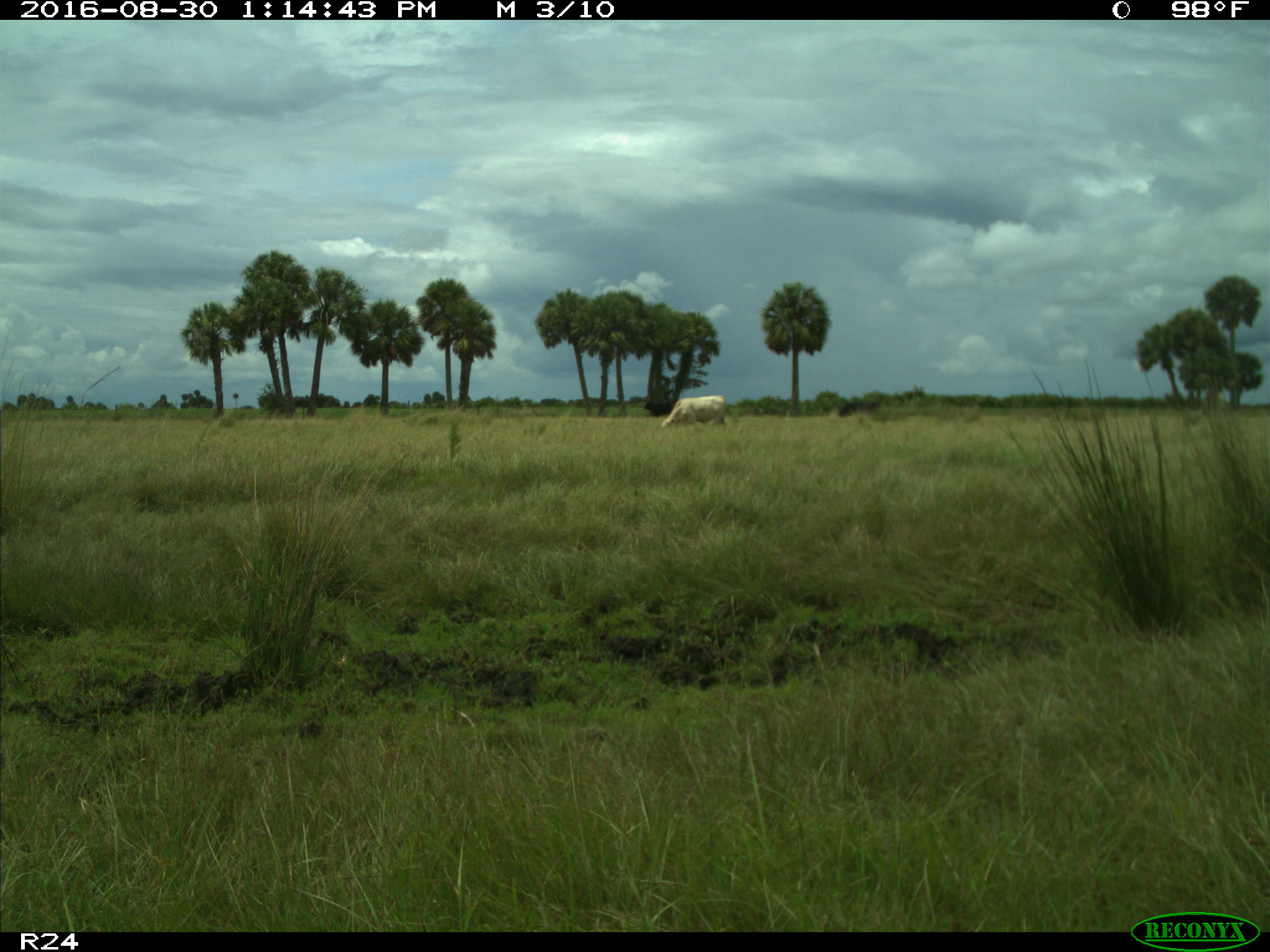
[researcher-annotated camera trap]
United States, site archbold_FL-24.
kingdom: Animalia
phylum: Chordata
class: Mammalia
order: Artiodactyla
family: Bovidae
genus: Bos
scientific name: Bos taurus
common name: domestic cow